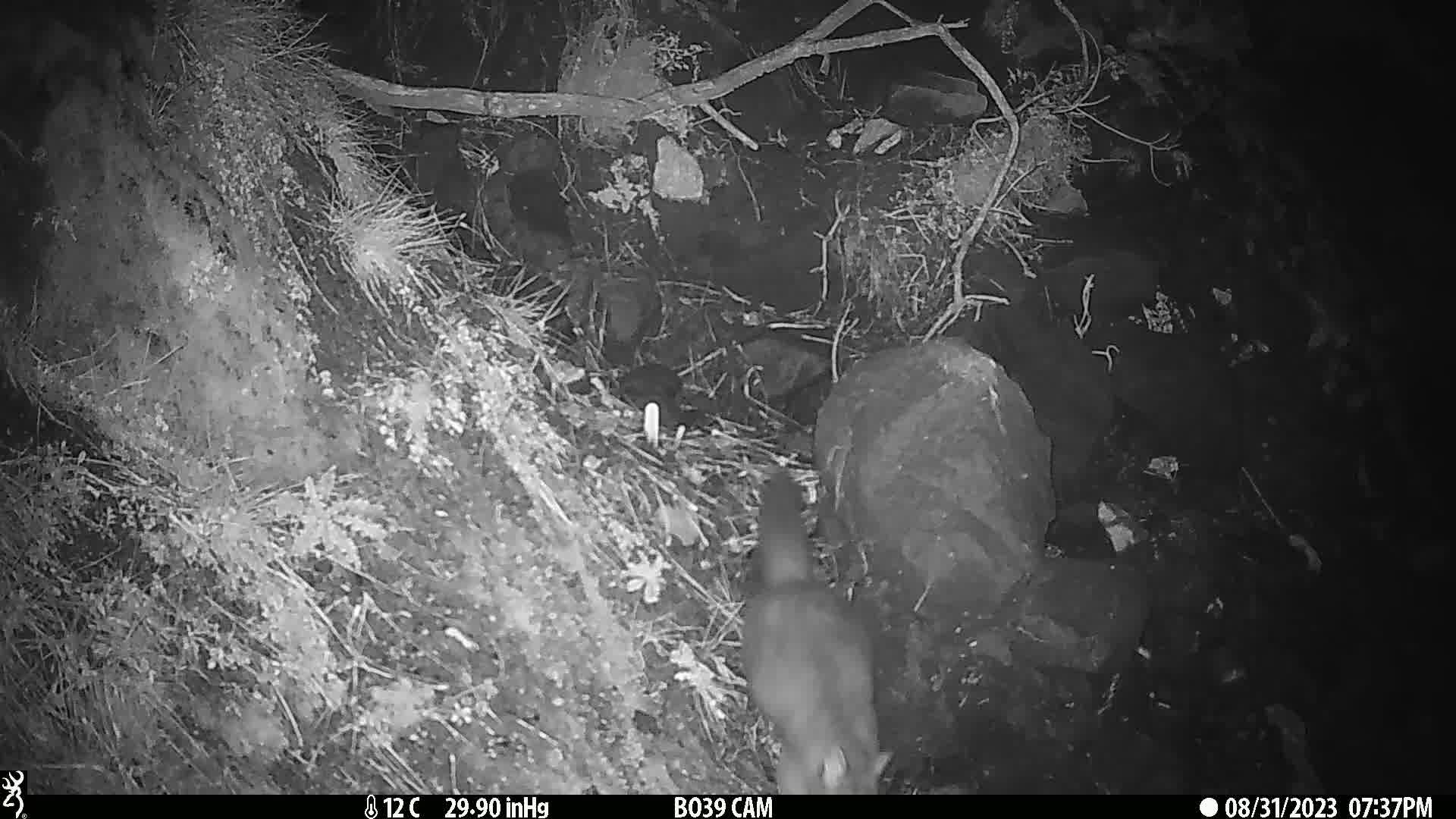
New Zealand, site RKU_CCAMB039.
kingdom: Animalia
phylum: Chordata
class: Mammalia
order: Diprotodontia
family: Phalangeridae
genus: Trichosurus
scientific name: Trichosurus vulpecula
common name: common brushtail possum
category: possum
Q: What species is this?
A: Possum (common brushtail possum) (Trichosurus vulpecula).